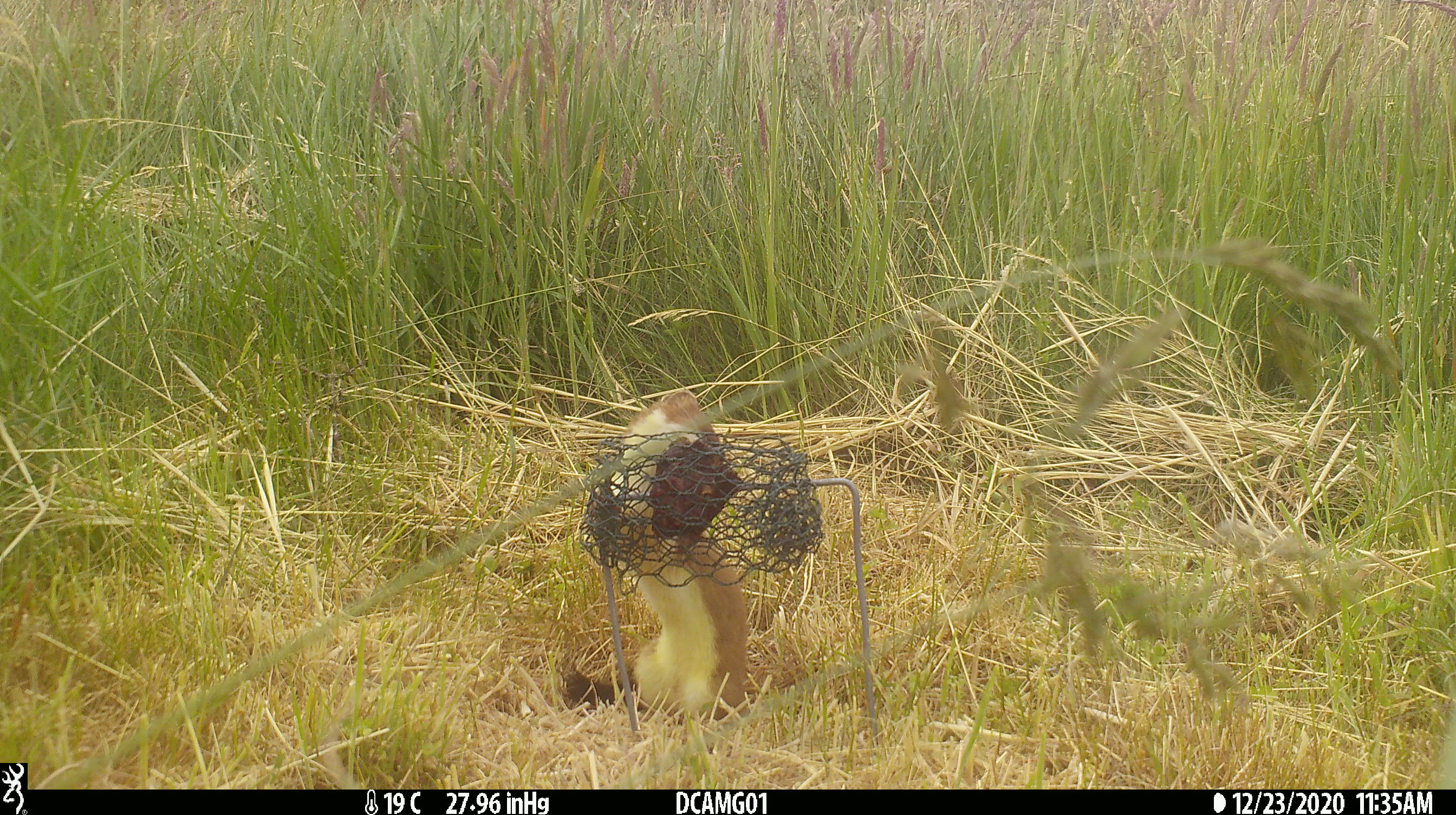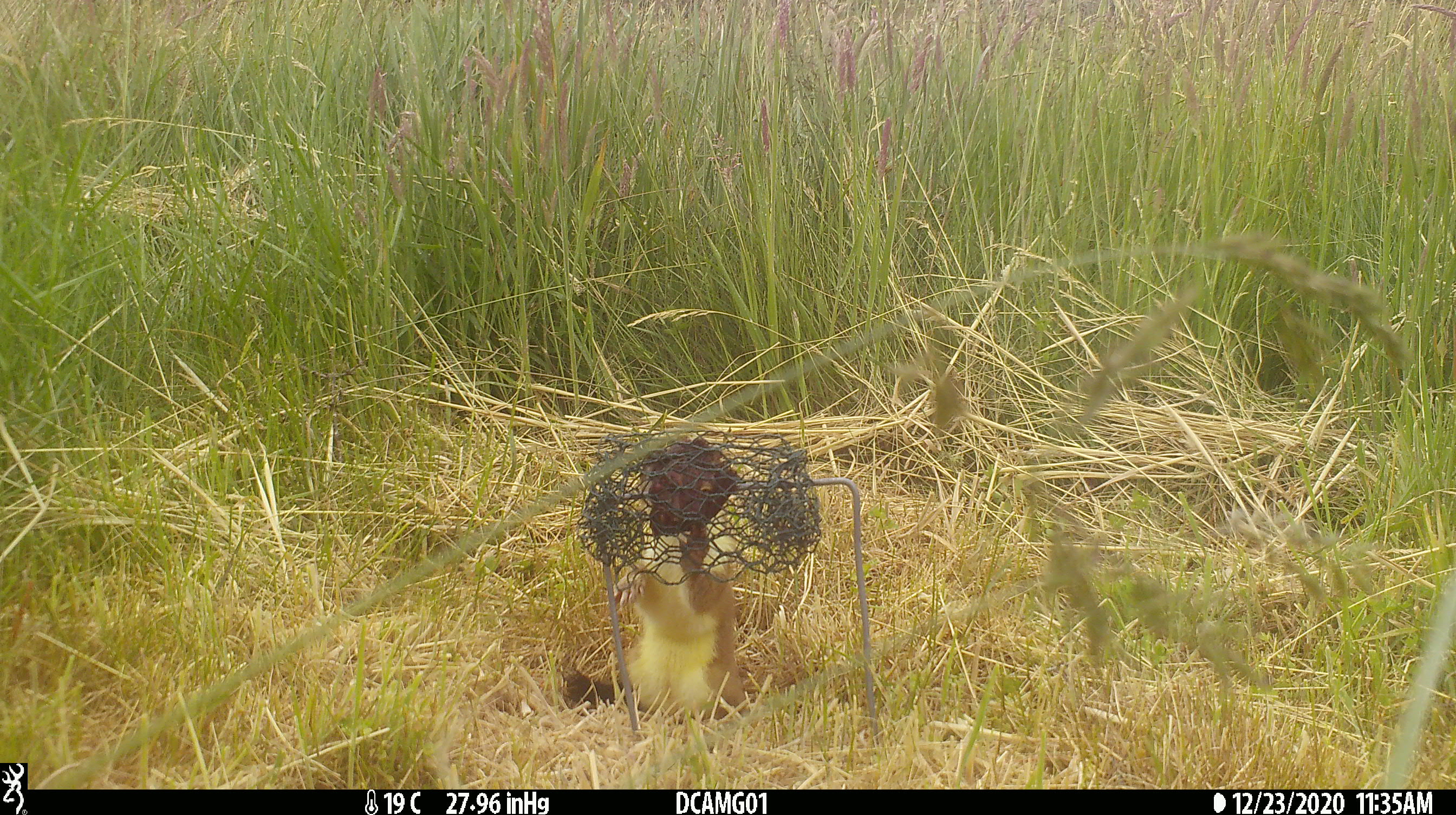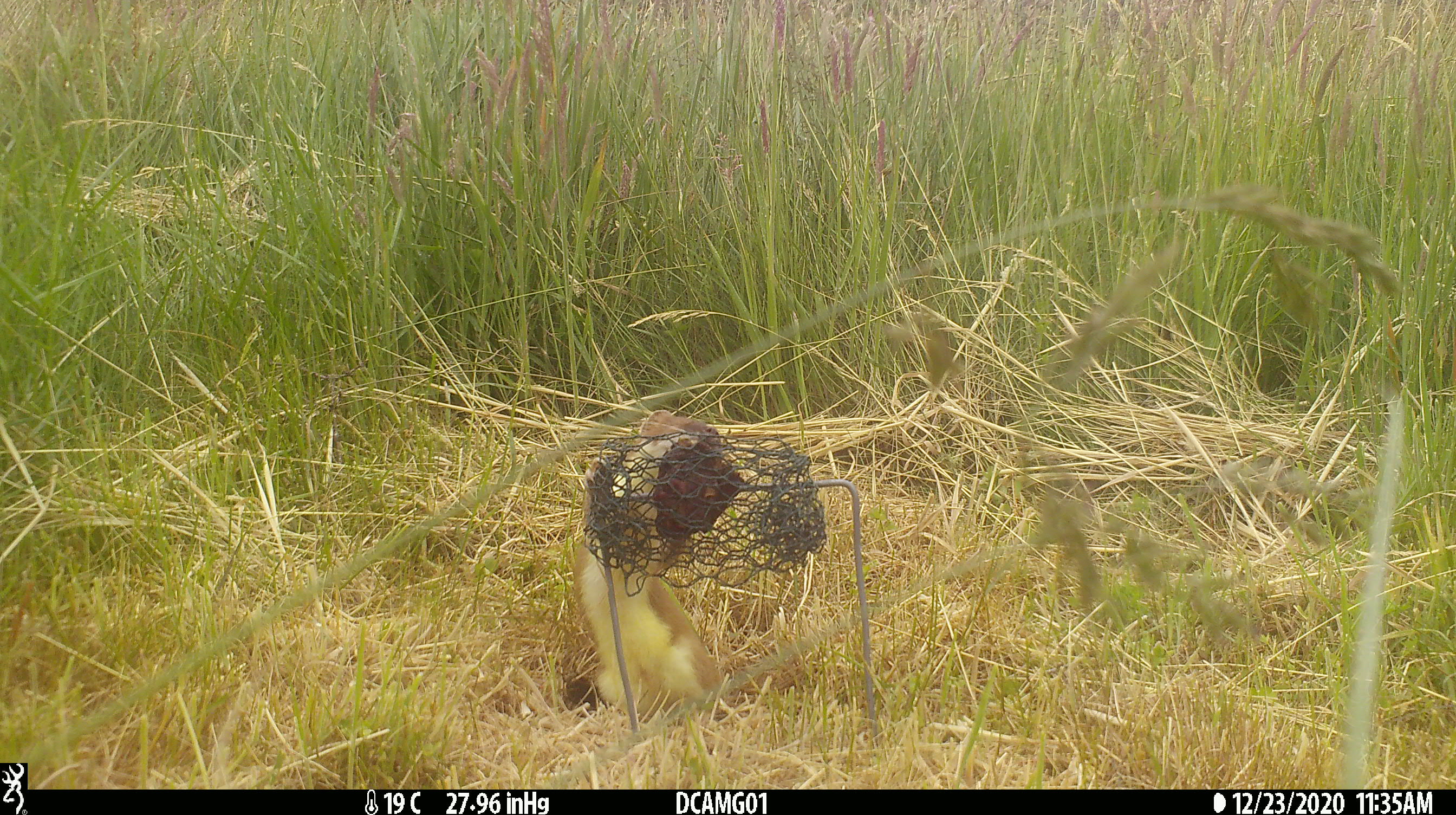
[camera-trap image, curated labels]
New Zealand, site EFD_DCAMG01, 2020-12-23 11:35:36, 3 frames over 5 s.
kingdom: Animalia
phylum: Chordata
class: Mammalia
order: Carnivora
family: Mustelidae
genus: Mustela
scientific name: Mustela erminea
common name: stoat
Stoat (Mustela erminea).